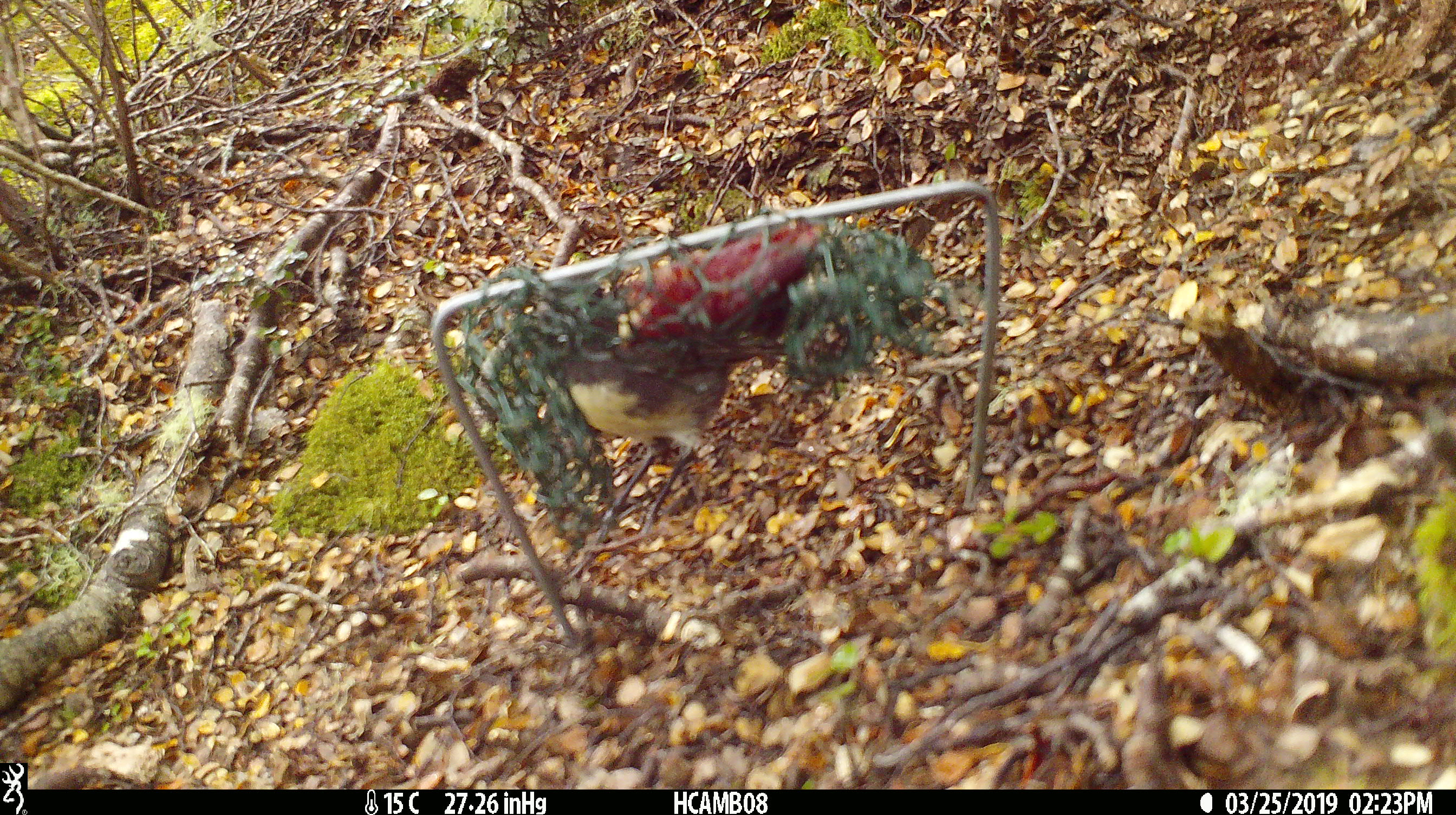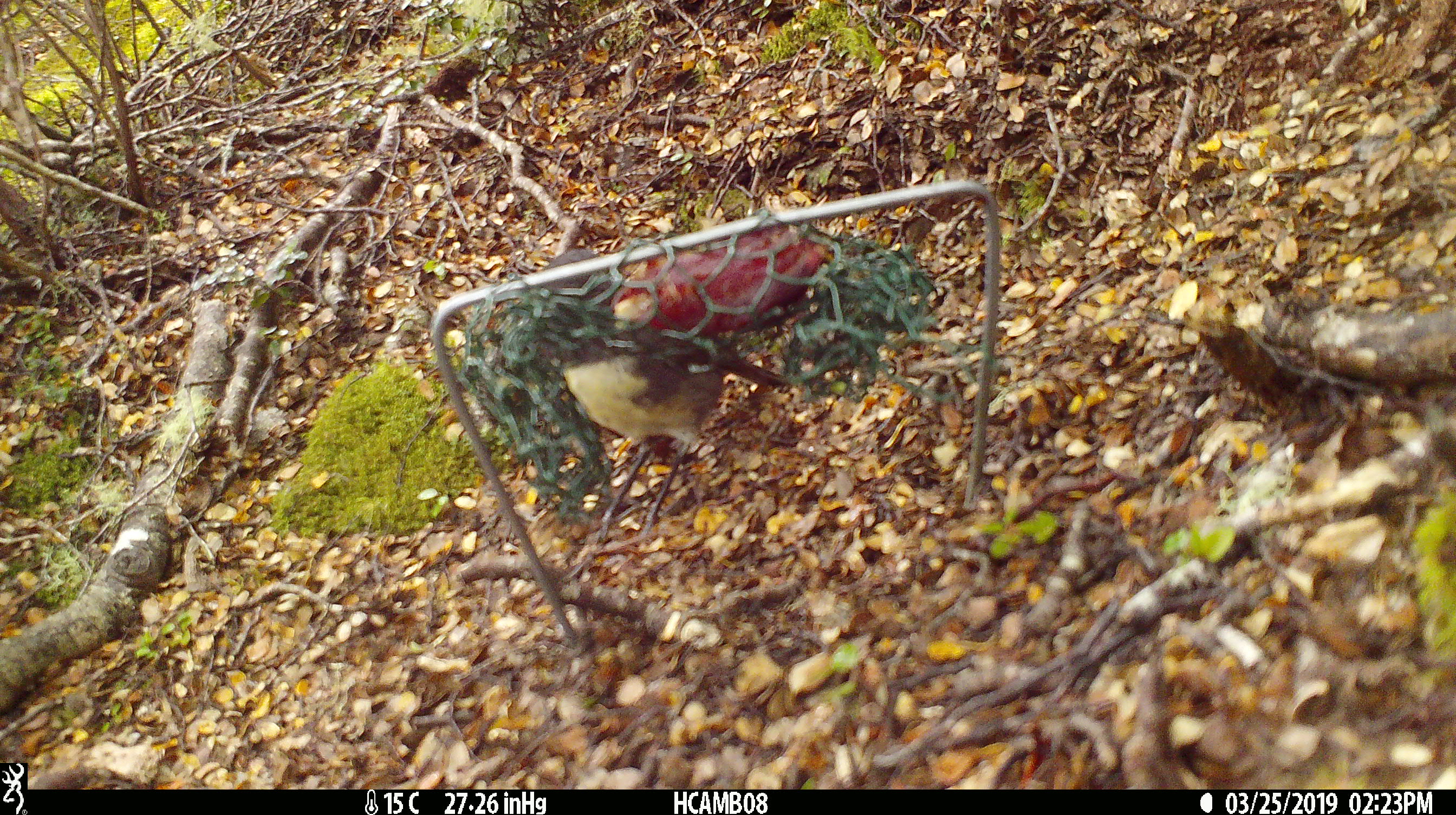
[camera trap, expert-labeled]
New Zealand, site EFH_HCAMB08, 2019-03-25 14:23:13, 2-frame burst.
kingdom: Animalia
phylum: Chordata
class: Aves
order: Passeriformes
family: Petroicidae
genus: Petroica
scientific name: Petroica australis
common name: new zealand robin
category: robin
Robin (new zealand robin) (Petroica australis).